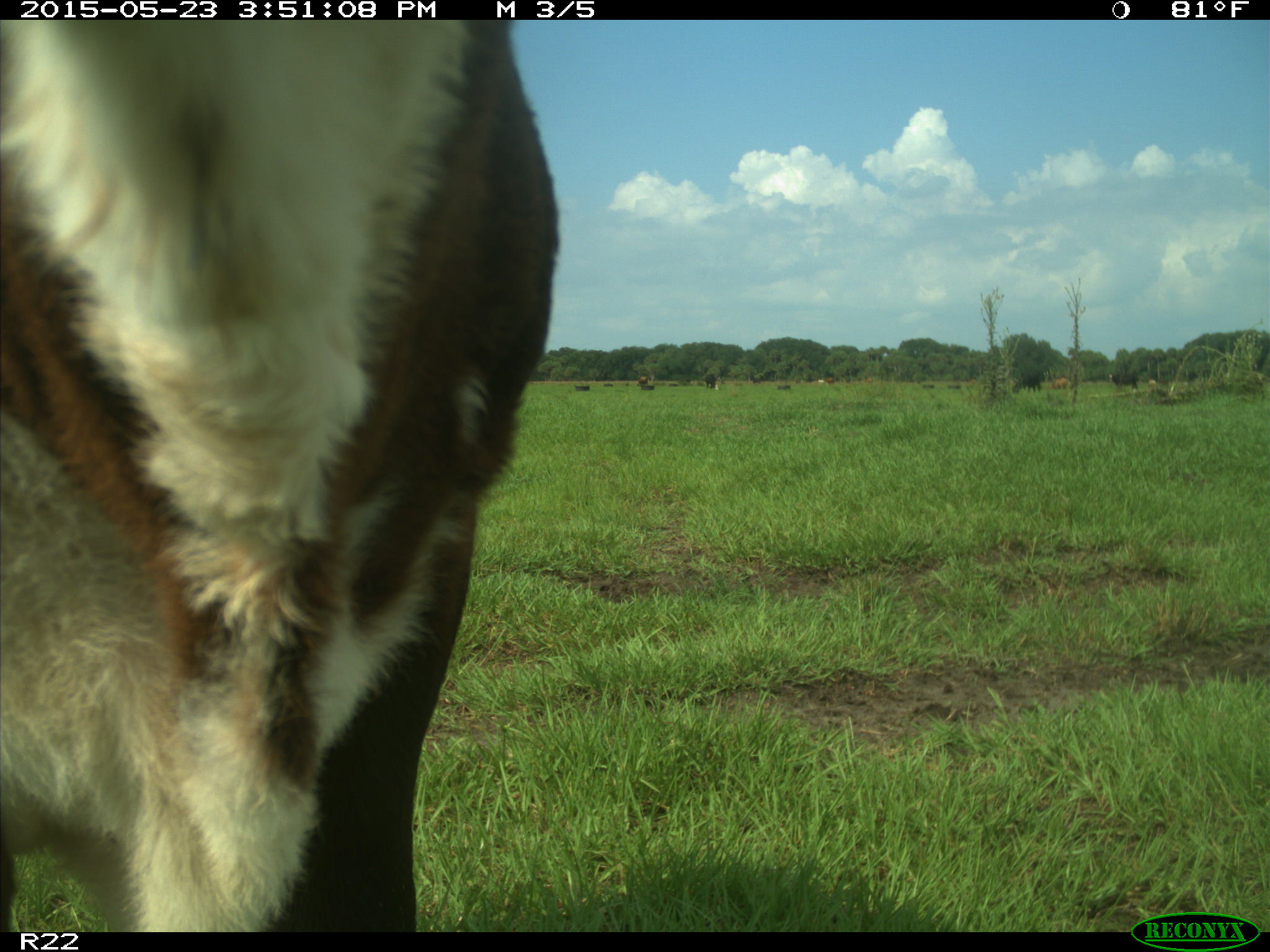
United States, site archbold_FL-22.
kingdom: Animalia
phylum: Chordata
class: Mammalia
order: Artiodactyla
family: Bovidae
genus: Bos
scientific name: Bos taurus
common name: domestic cow